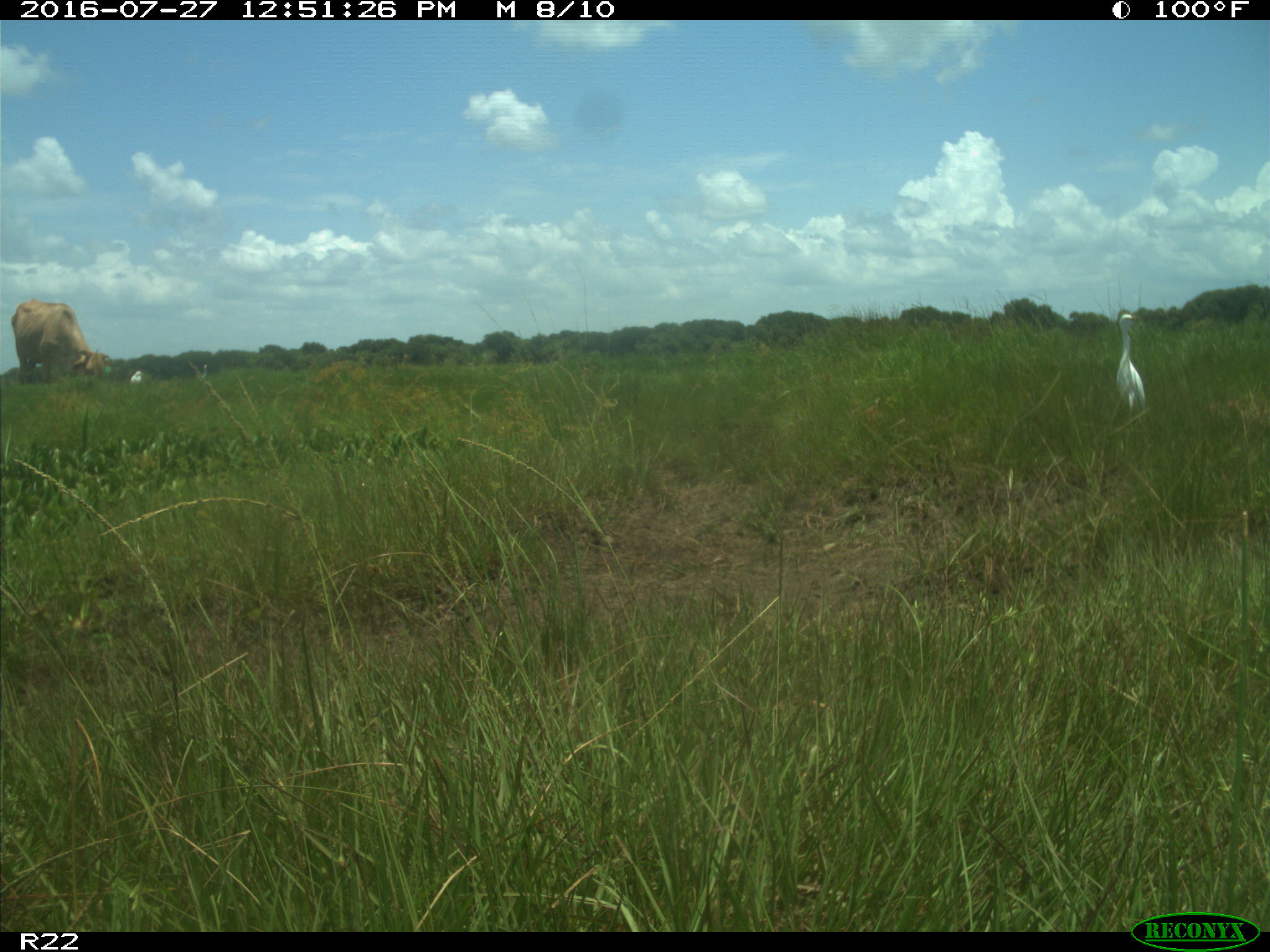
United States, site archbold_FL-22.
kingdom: Animalia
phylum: Chordata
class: Mammalia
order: Artiodactyla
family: Bovidae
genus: Bos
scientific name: Bos taurus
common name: domestic cow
Bos taurus (domestic cow).